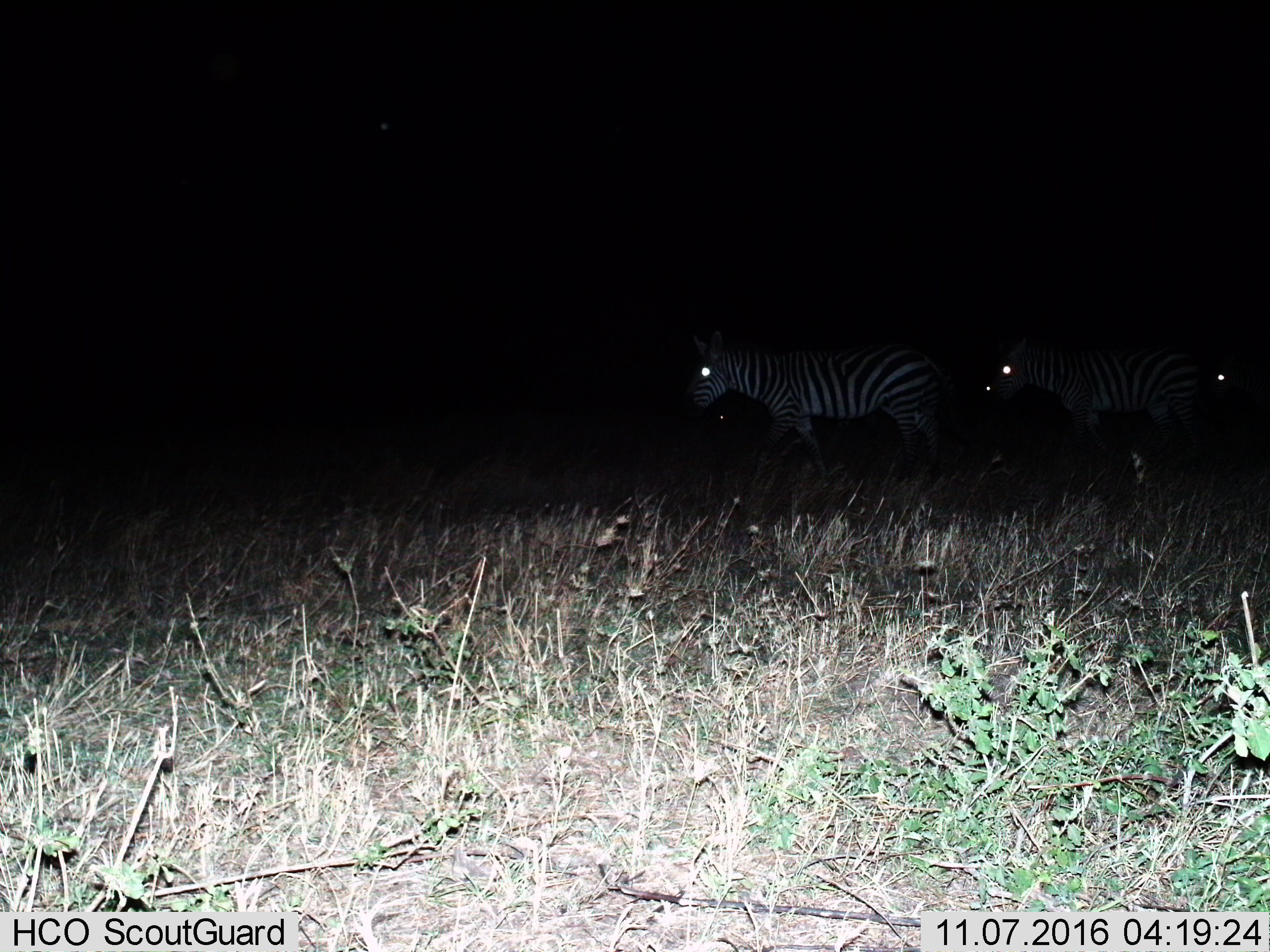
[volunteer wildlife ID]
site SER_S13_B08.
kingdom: Animalia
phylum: Chordata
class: Mammalia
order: Perissodactyla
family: Equidae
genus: Equus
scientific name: Equus quagga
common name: plains zebra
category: zebraplains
Zebraplains (plains zebra) (Equus quagga), count 4. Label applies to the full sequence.